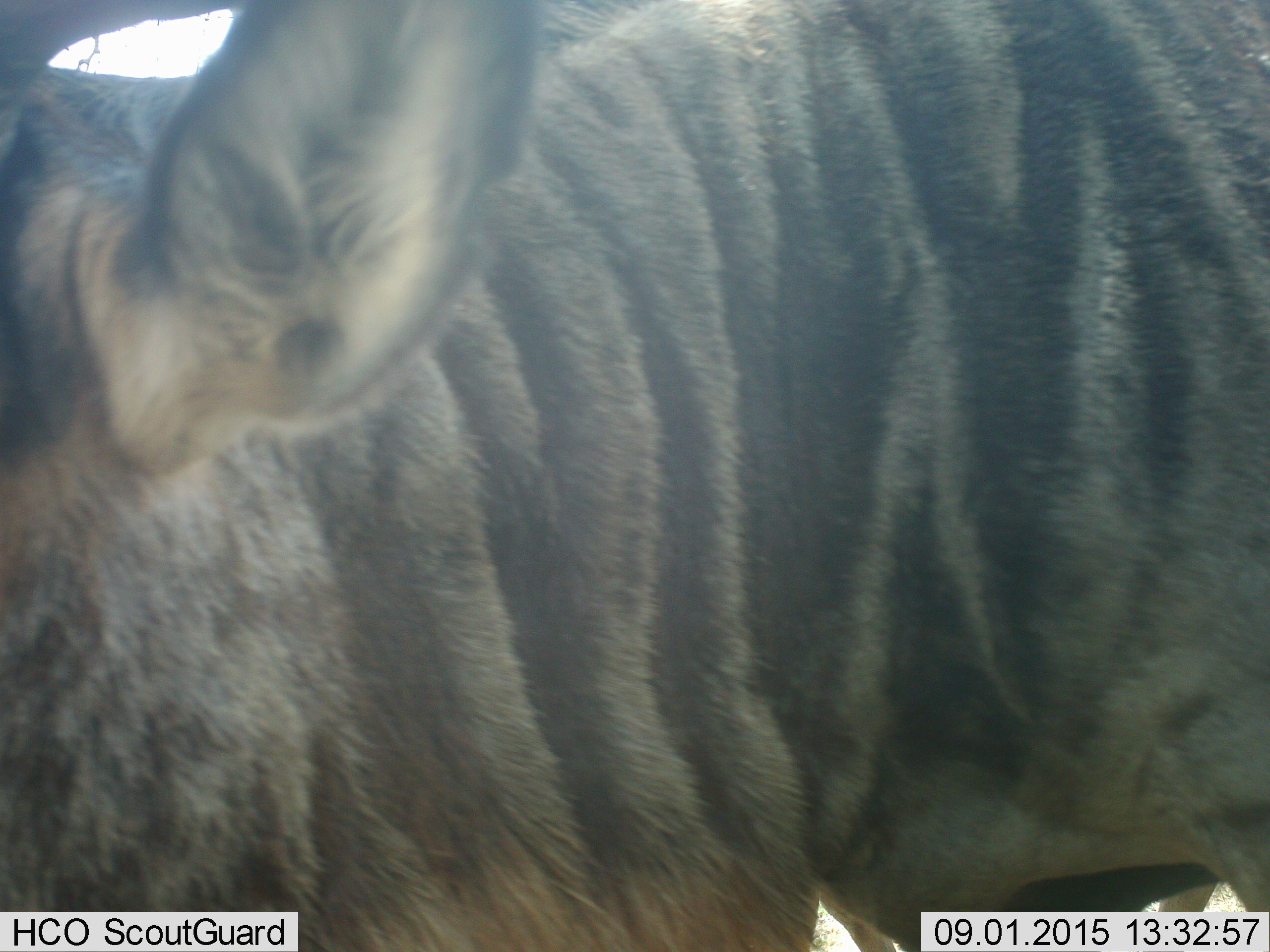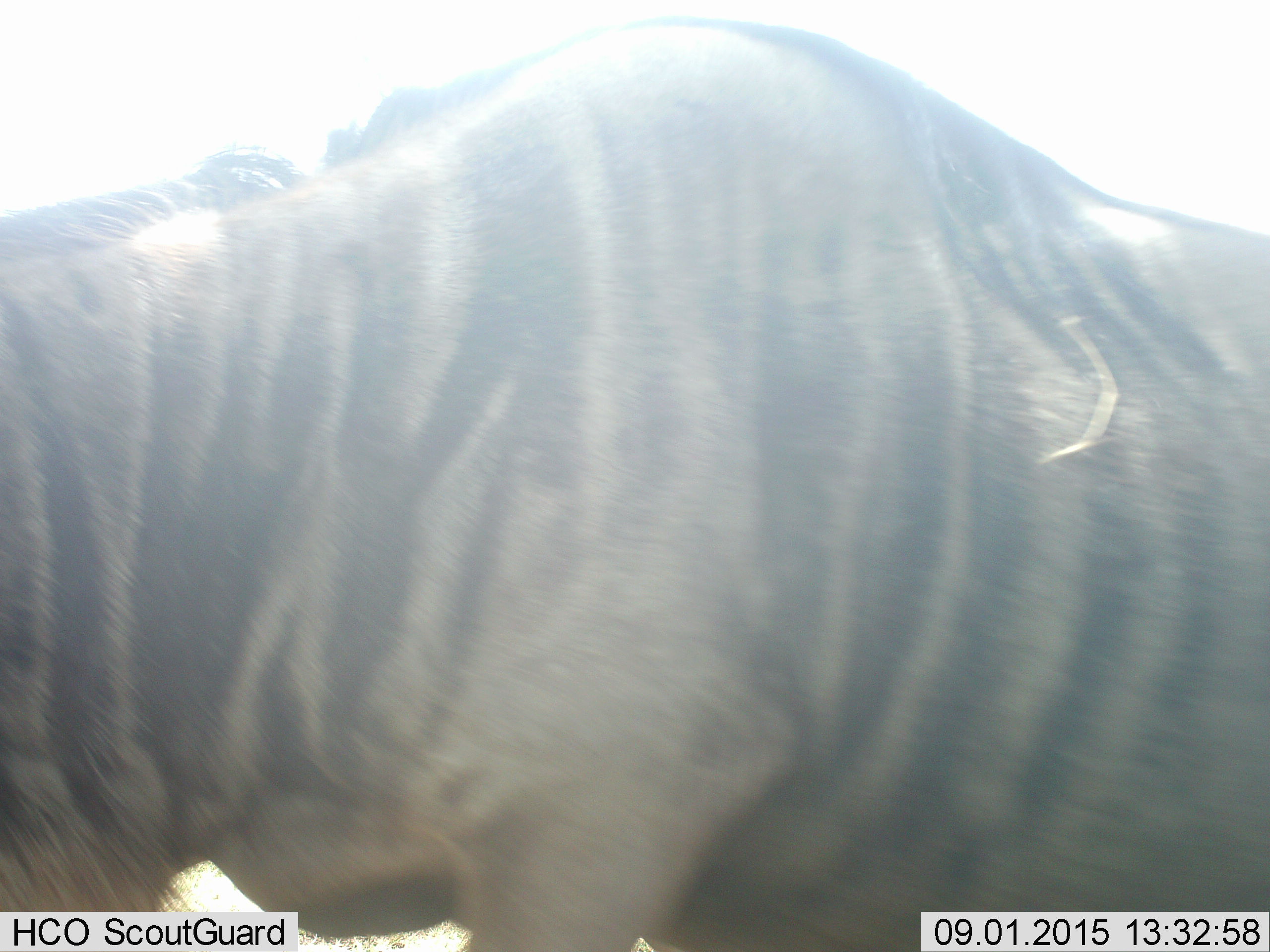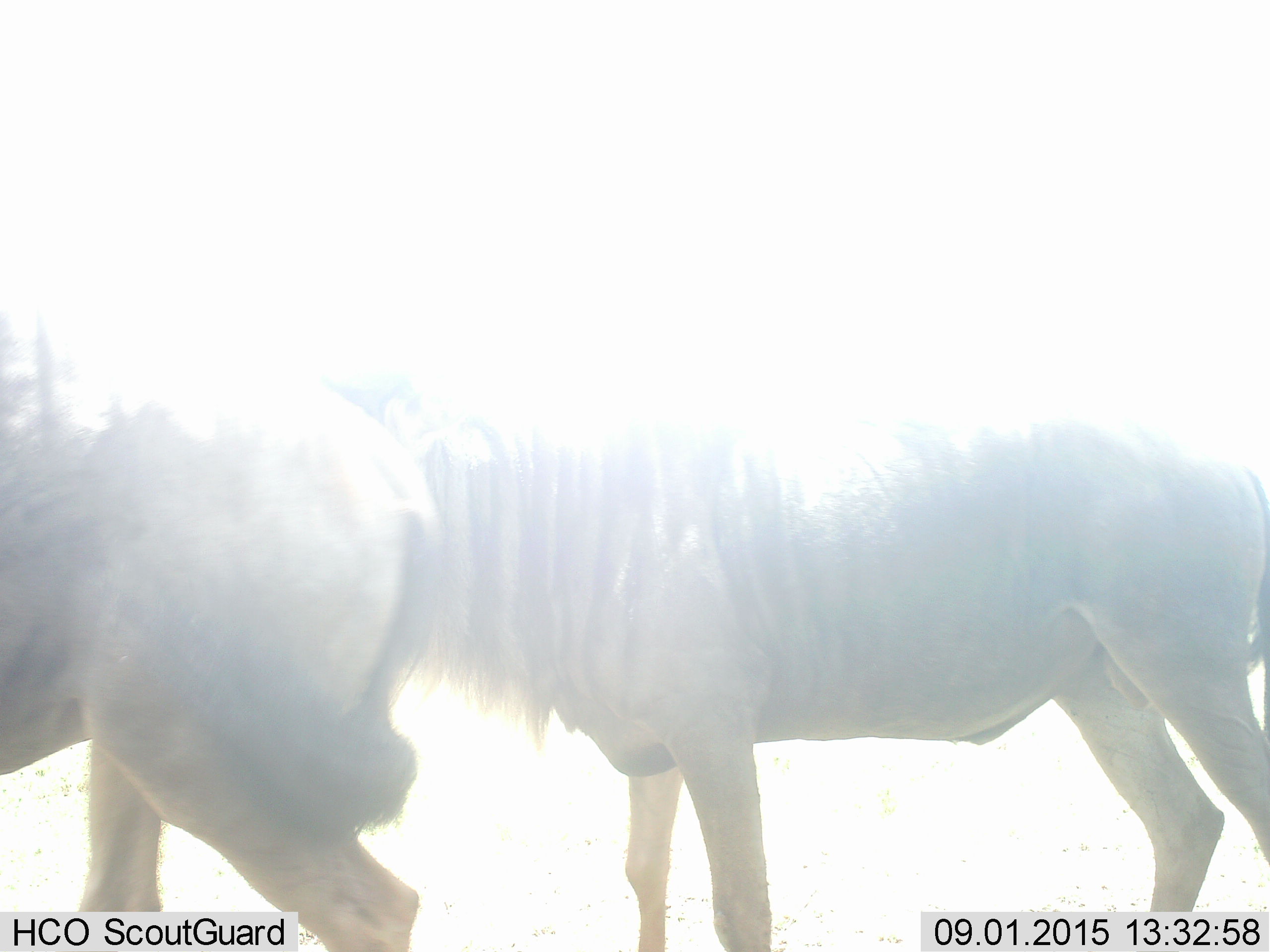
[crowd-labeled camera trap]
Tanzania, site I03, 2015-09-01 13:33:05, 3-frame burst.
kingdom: Animalia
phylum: Chordata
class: Mammalia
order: Artiodactyla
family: Bovidae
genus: Connochaetes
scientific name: Connochaetes taurinus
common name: blue wildebeest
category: wildebeest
Wildebeest (blue wildebeest) (Connochaetes taurinus), count 2. Behavior (volunteer vote fractions): standing 20%, resting 0%, moving 80%, interacting 0%. Young present (vote fraction): 0%. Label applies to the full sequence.